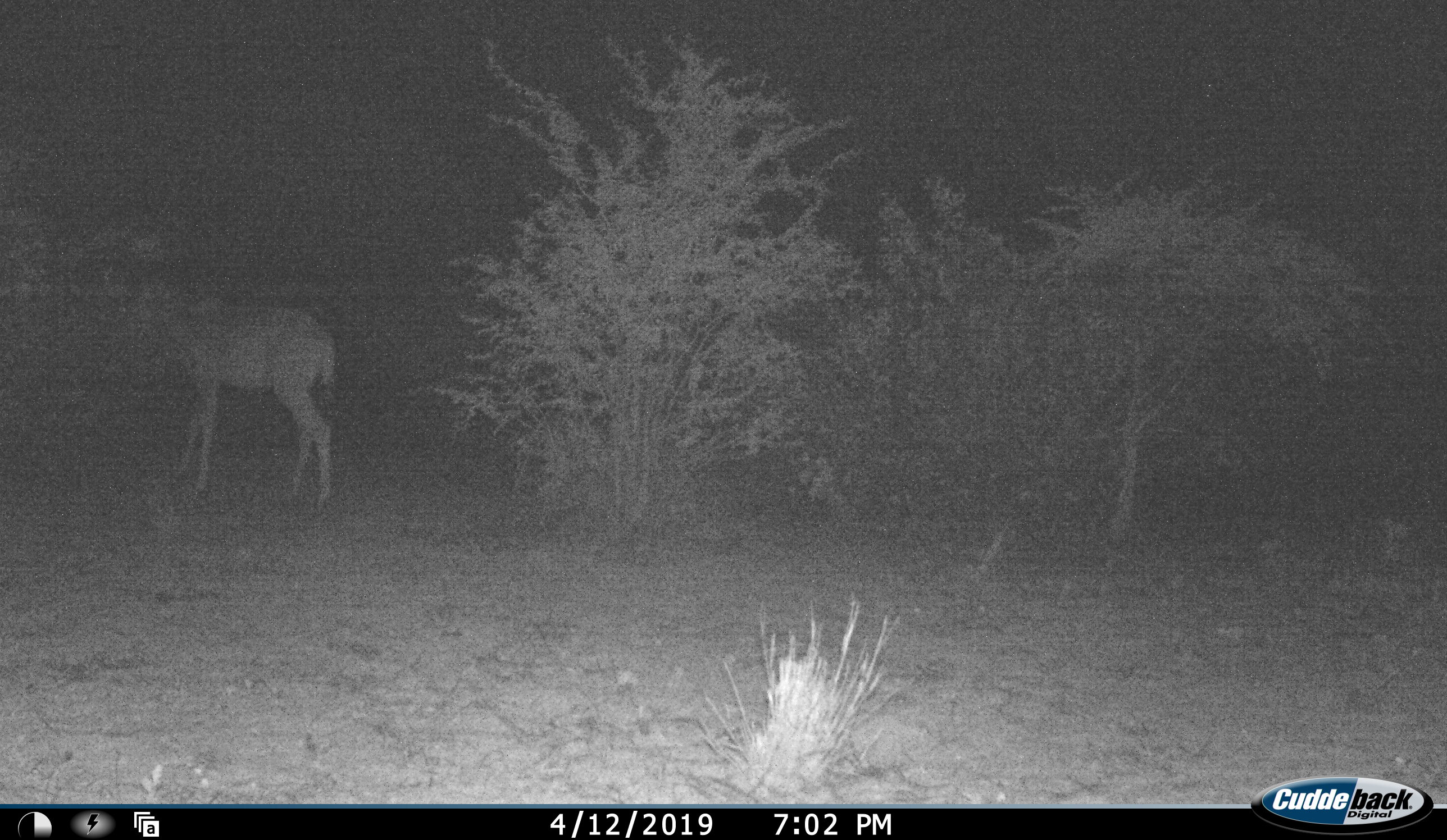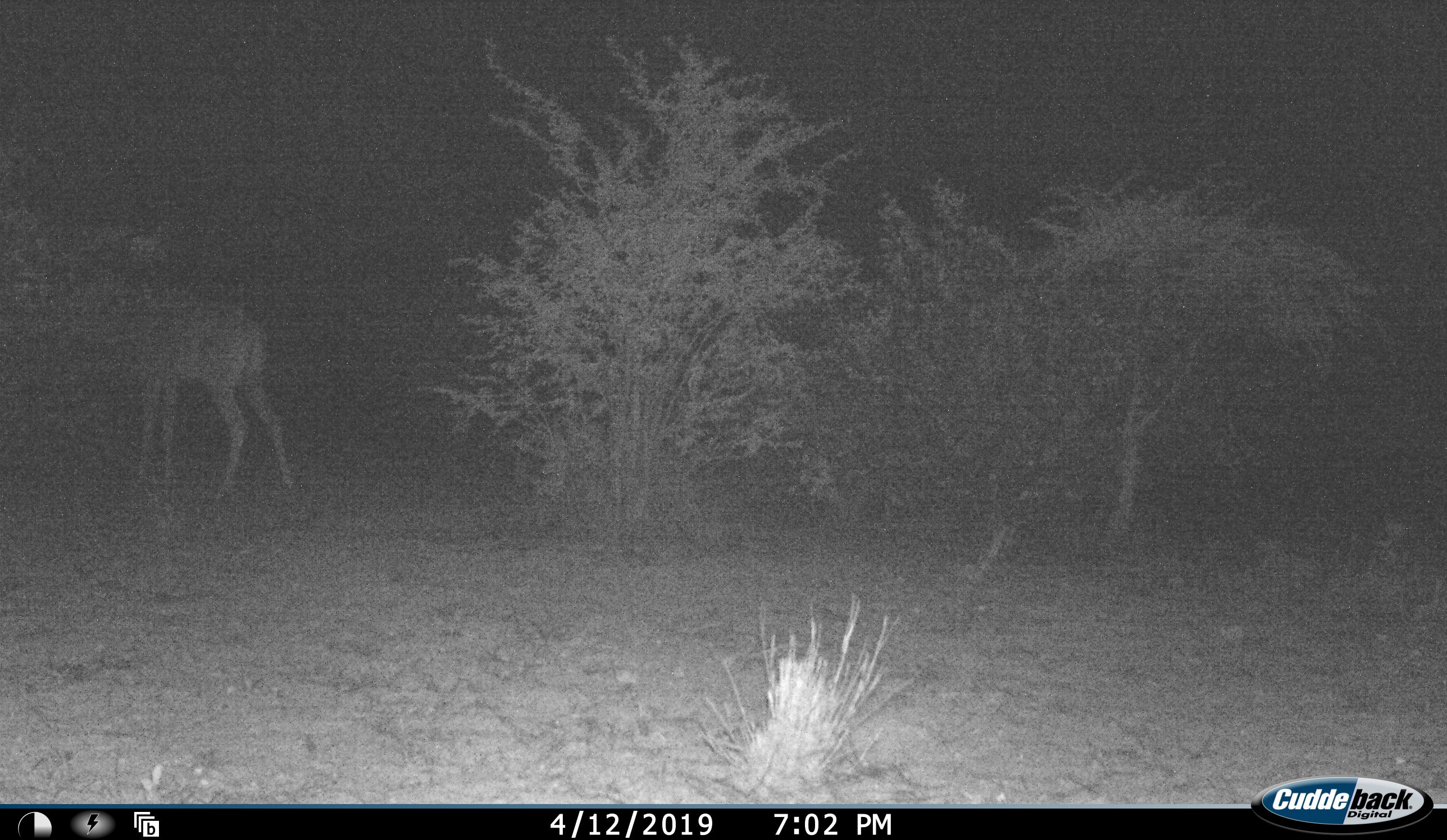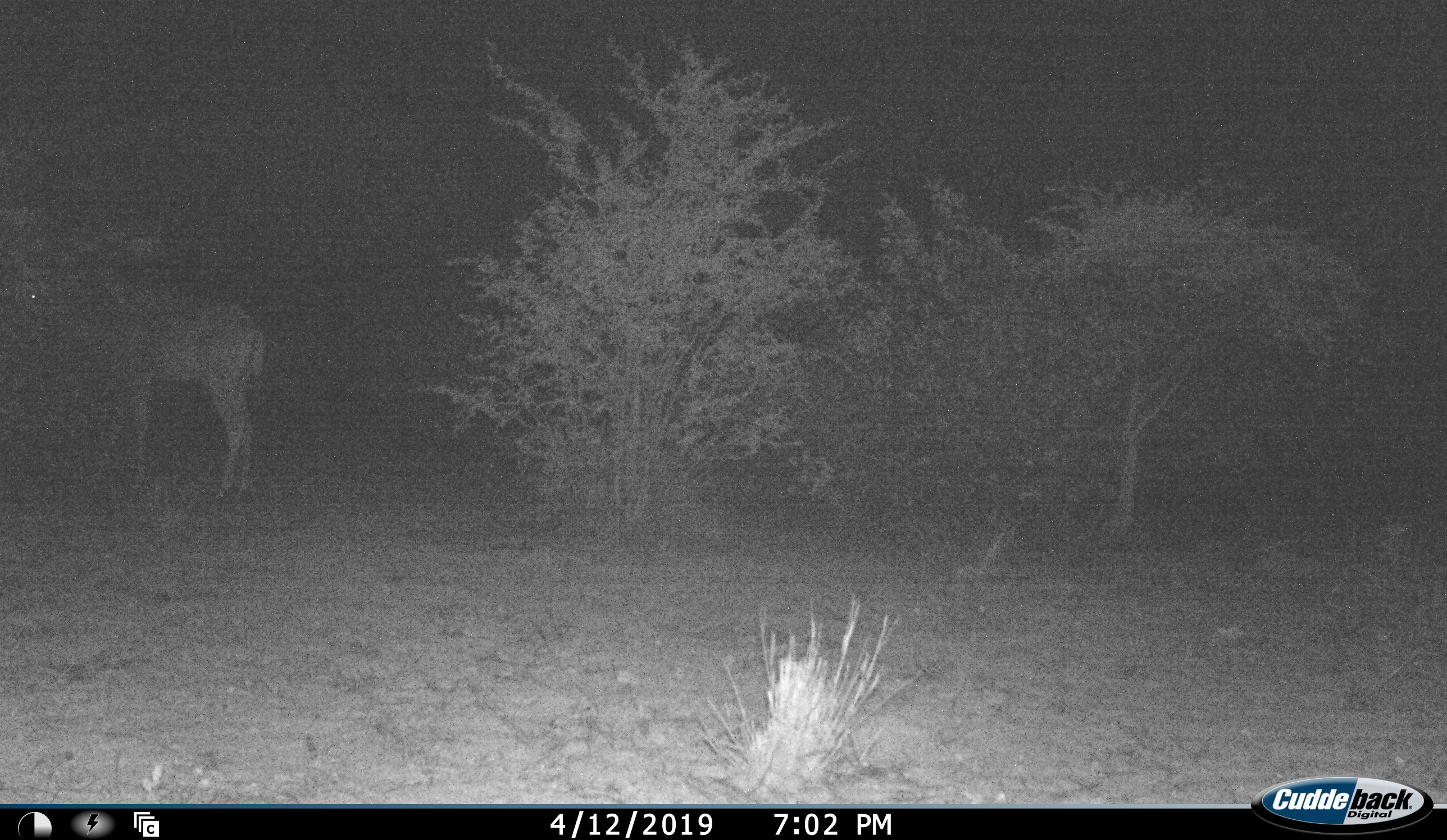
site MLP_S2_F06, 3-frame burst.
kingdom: Animalia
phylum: Chordata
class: Mammalia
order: Artiodactyla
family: Bovidae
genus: Tragelaphus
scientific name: Tragelaphus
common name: kudu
Kudu (Tragelaphus), count 1. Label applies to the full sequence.